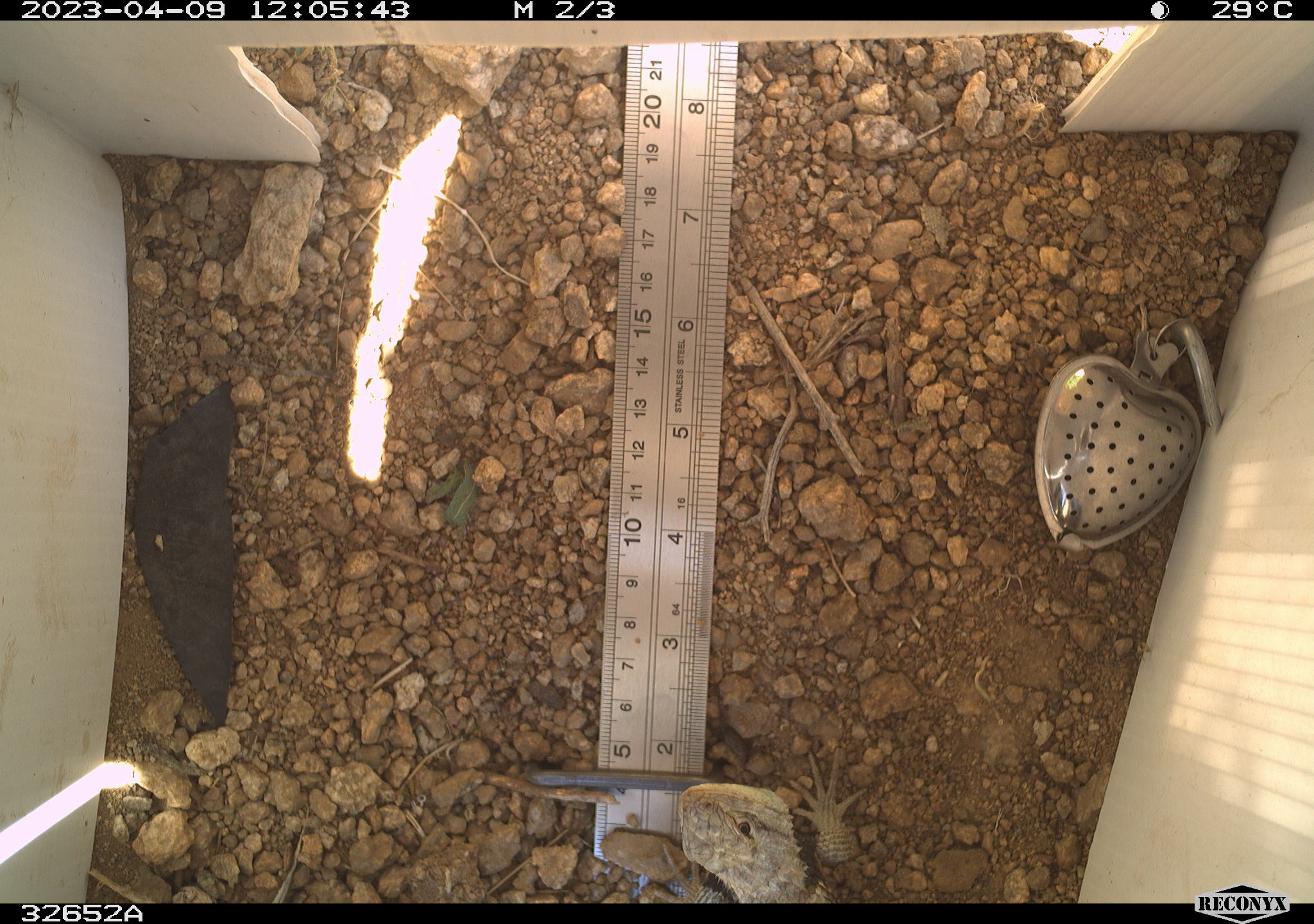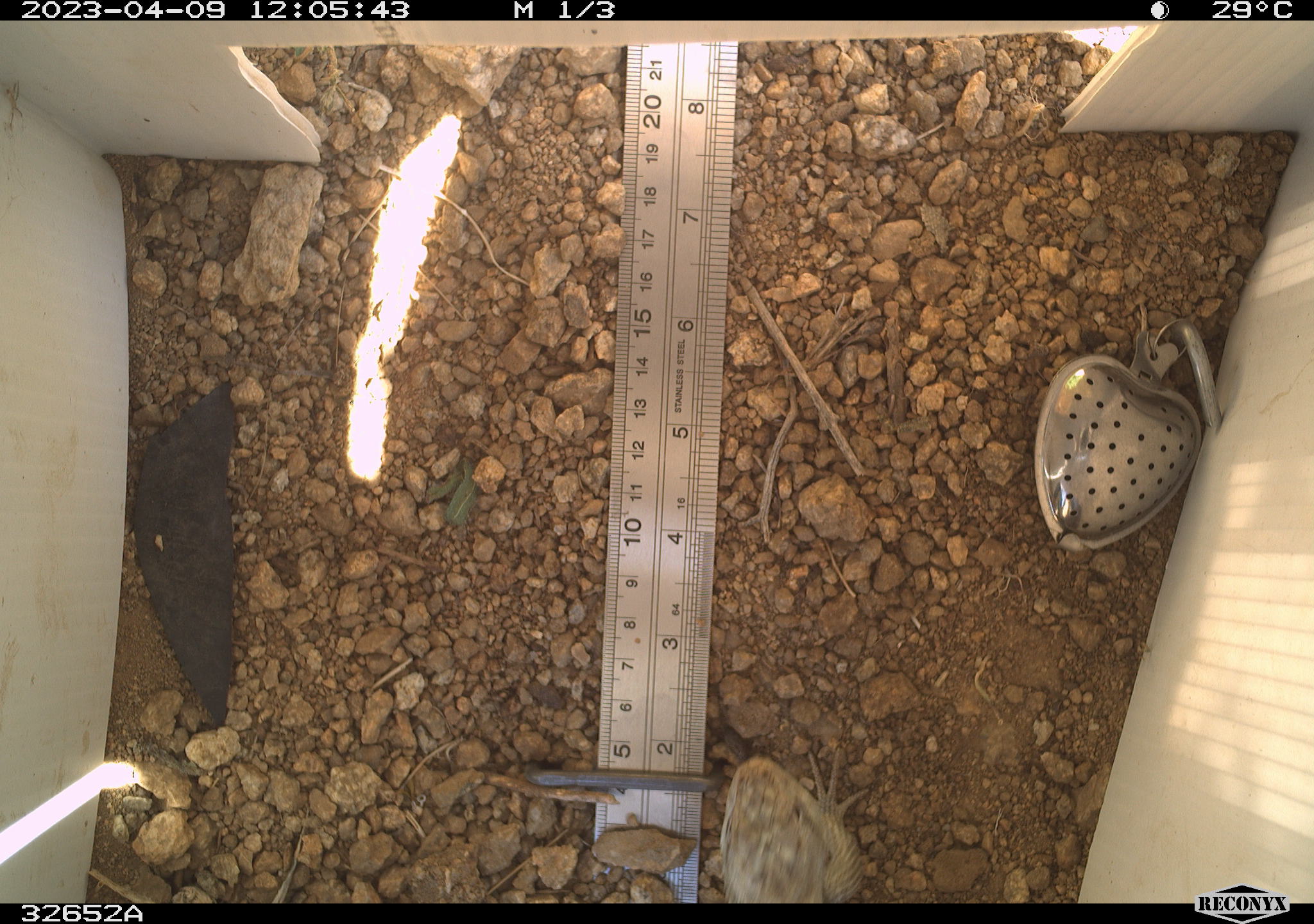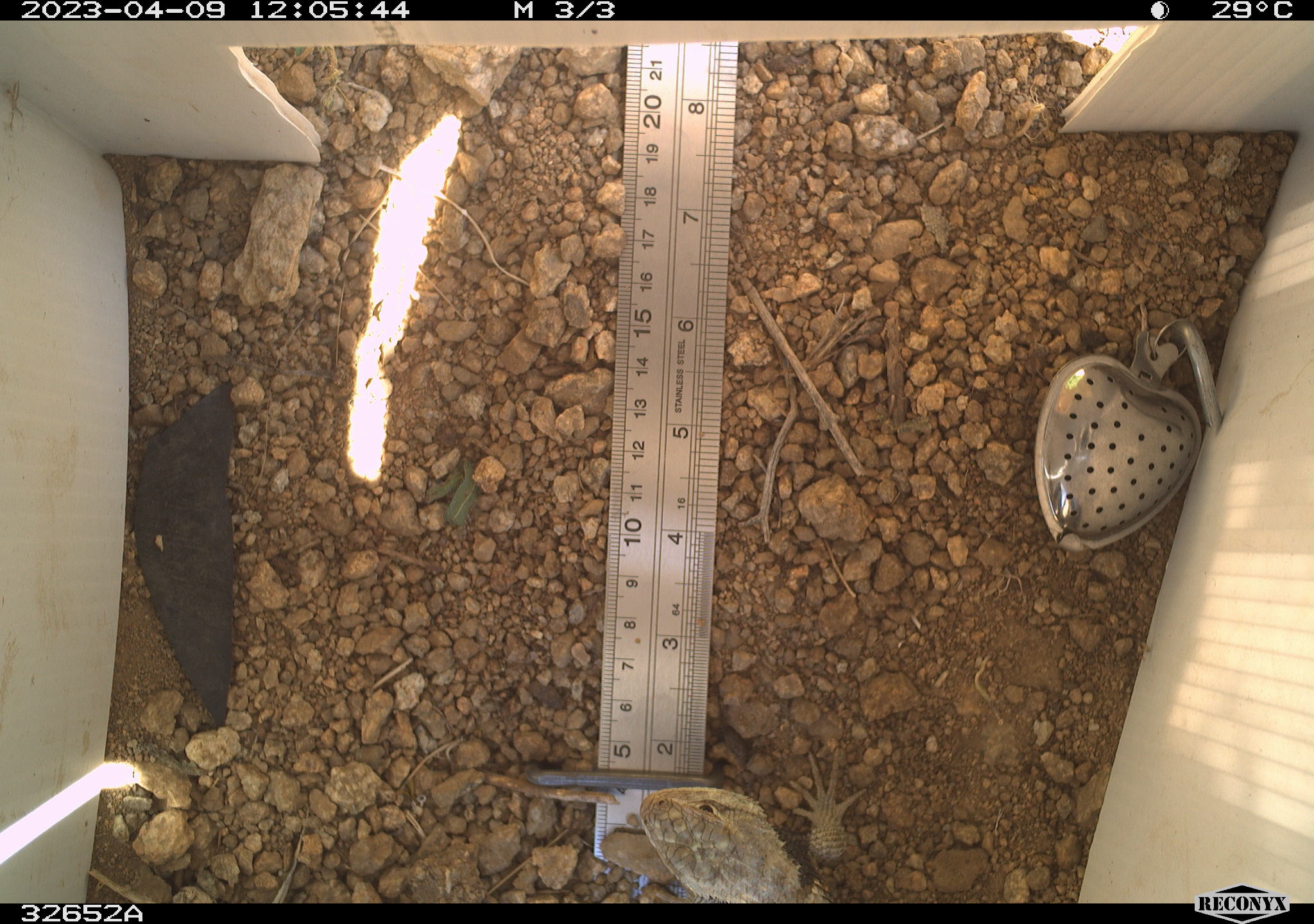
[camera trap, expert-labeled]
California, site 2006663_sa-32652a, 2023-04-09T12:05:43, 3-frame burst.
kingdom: Animalia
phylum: Chordata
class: Reptilia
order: Squamata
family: Phrynosomatidae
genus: Sceloporus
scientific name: Sceloporus uniformis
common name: yellow-backed spiny lizard